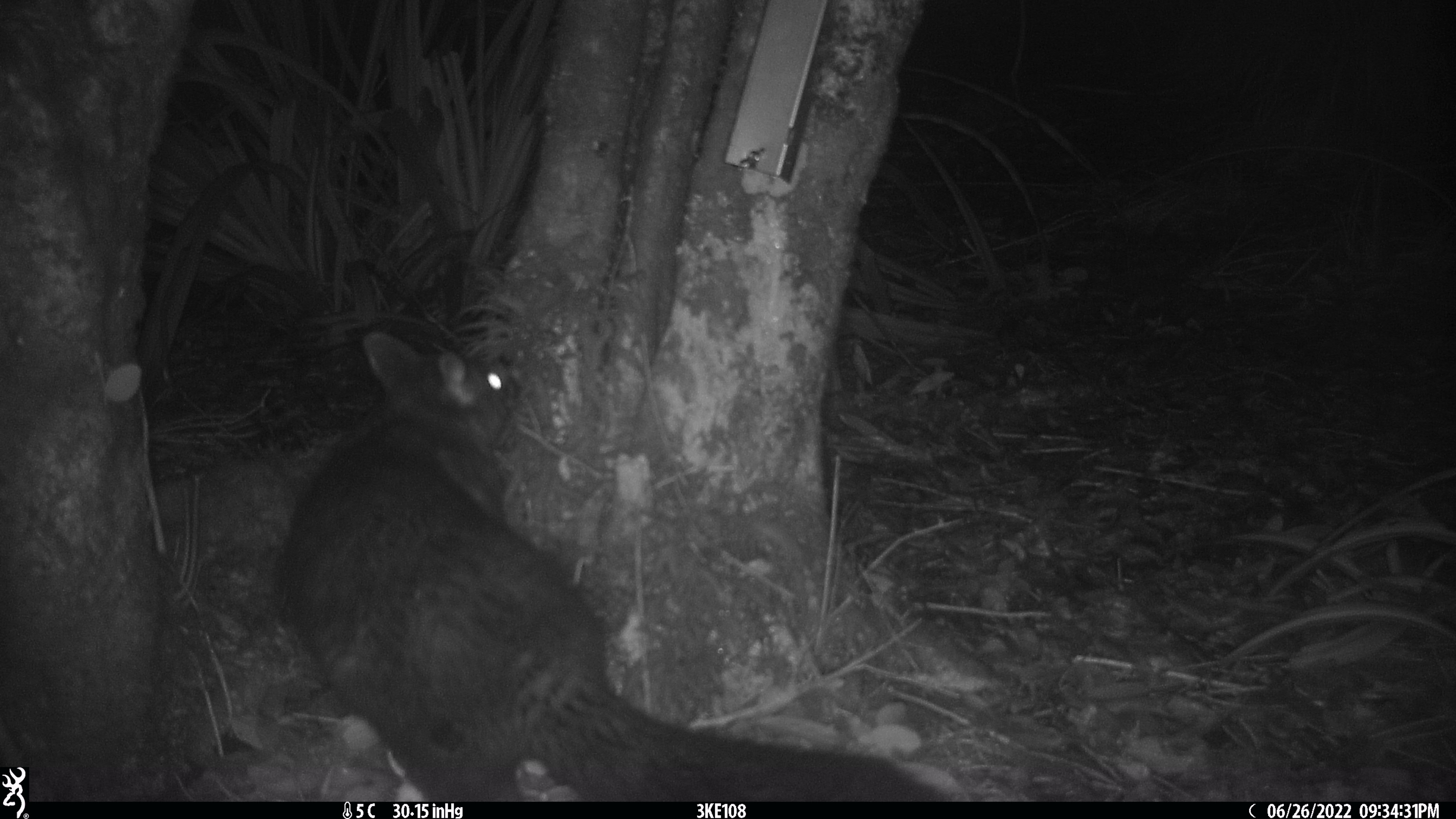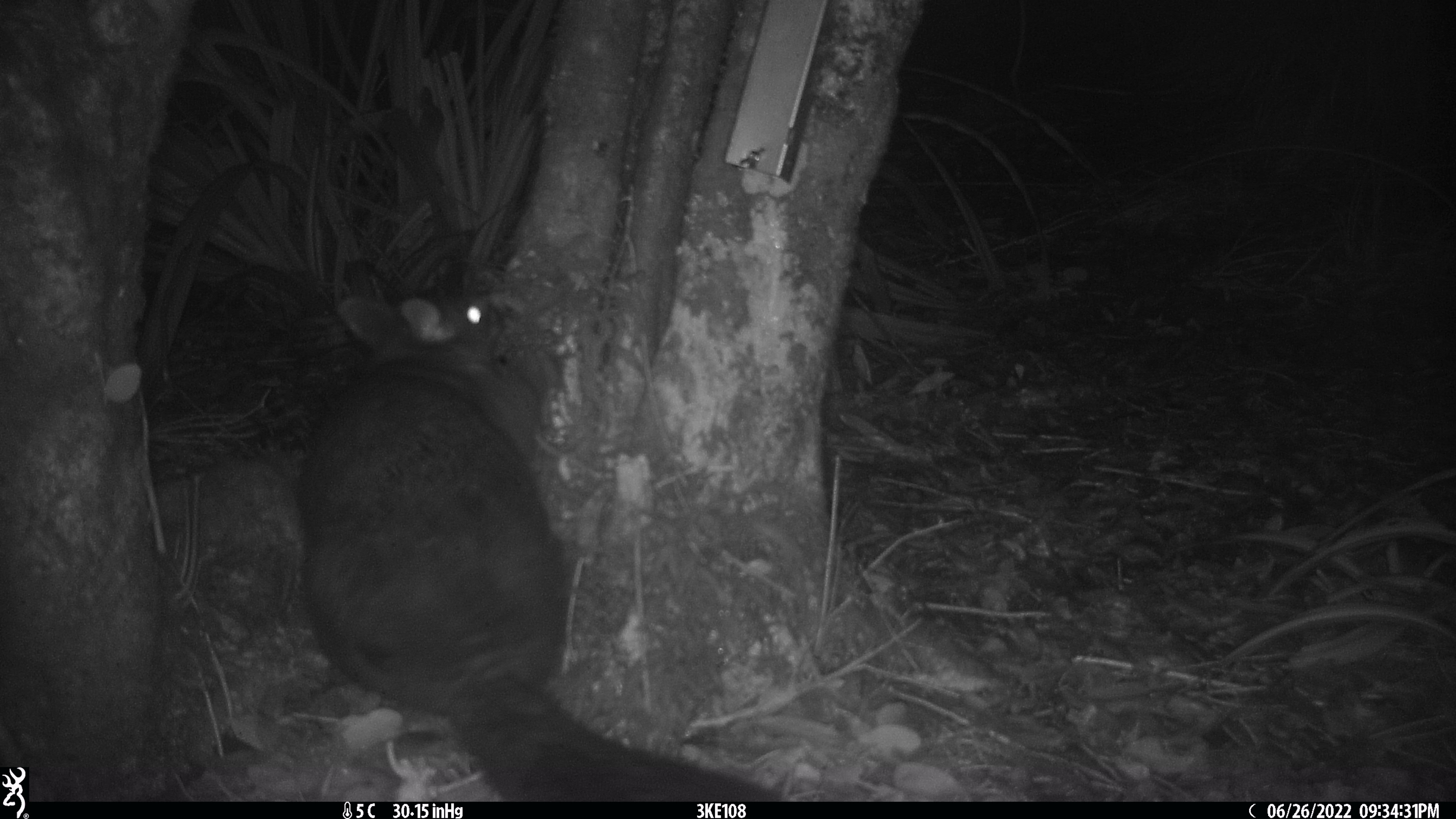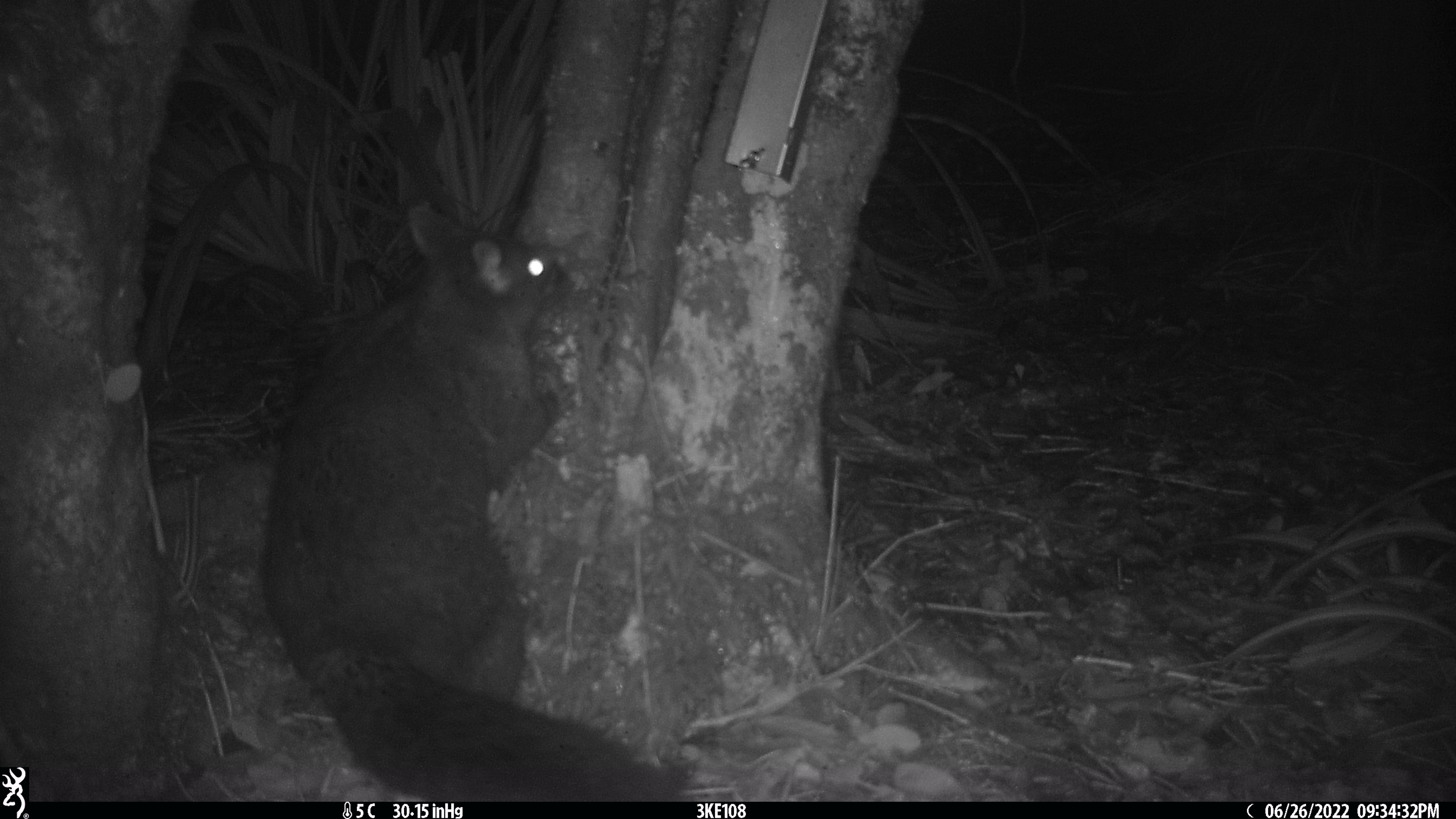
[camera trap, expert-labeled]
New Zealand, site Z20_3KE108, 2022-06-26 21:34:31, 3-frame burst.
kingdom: Animalia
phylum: Chordata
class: Mammalia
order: Diprotodontia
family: Phalangeridae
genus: Trichosurus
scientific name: Trichosurus vulpecula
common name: common brushtail possum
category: possum